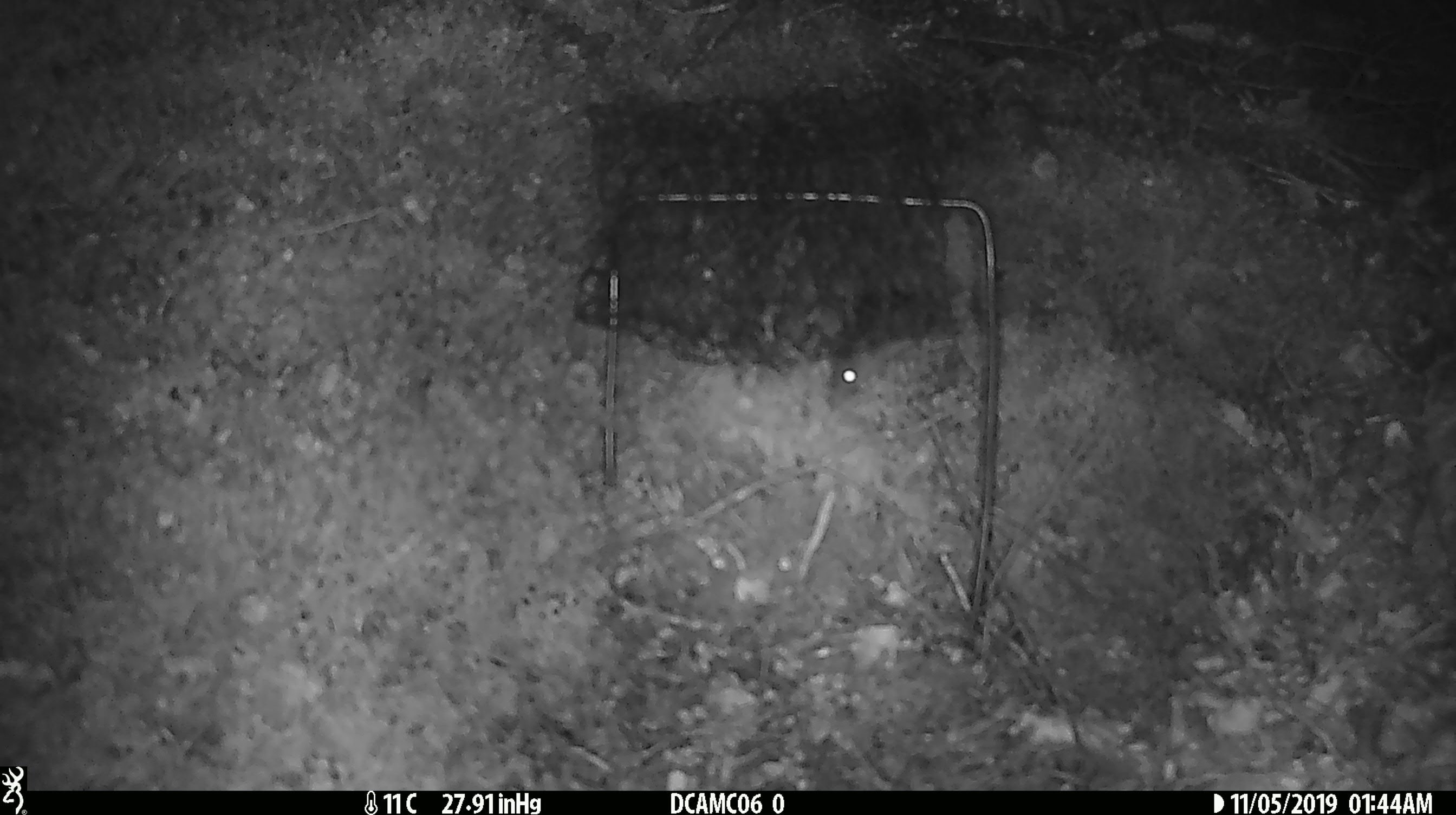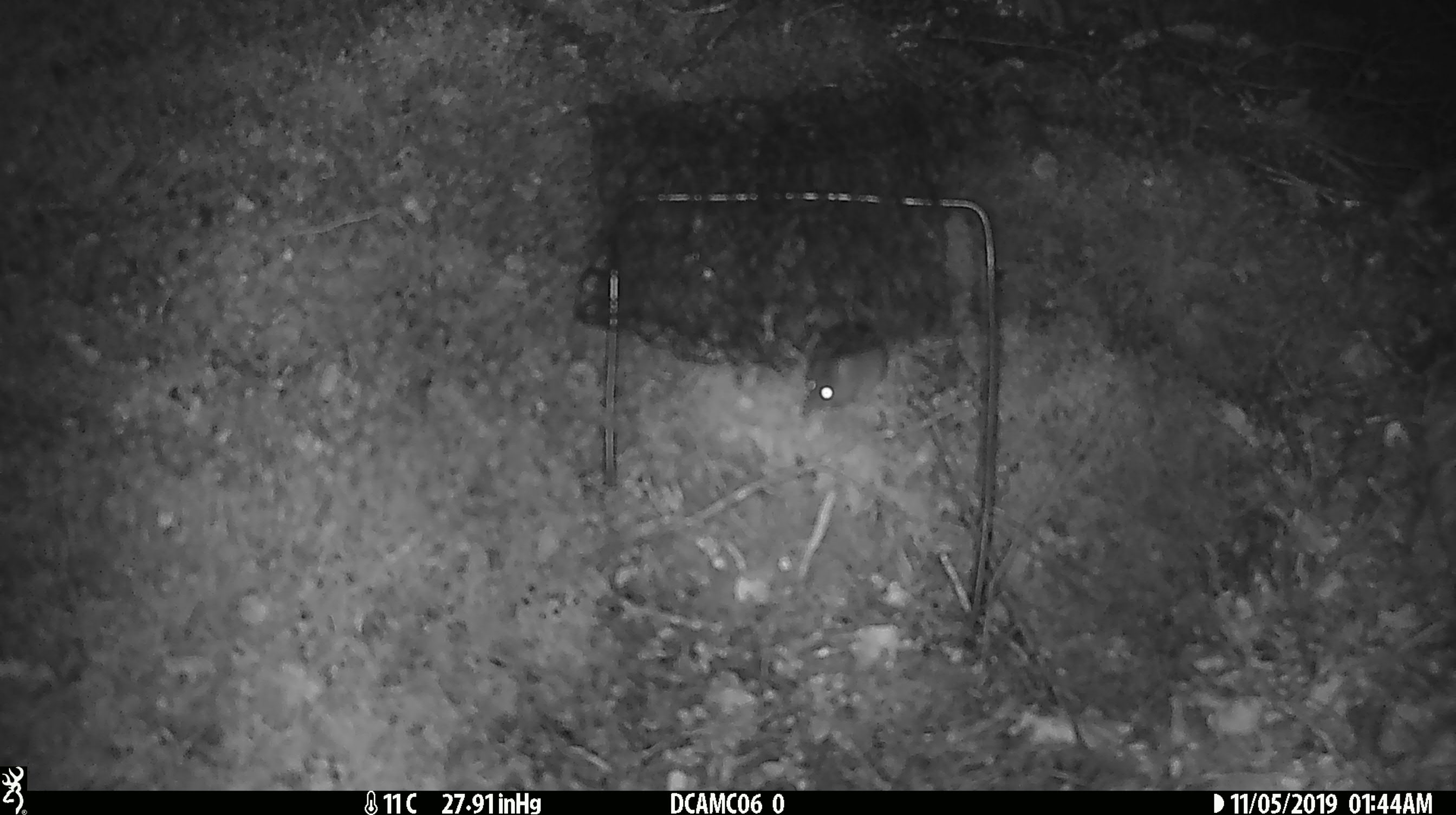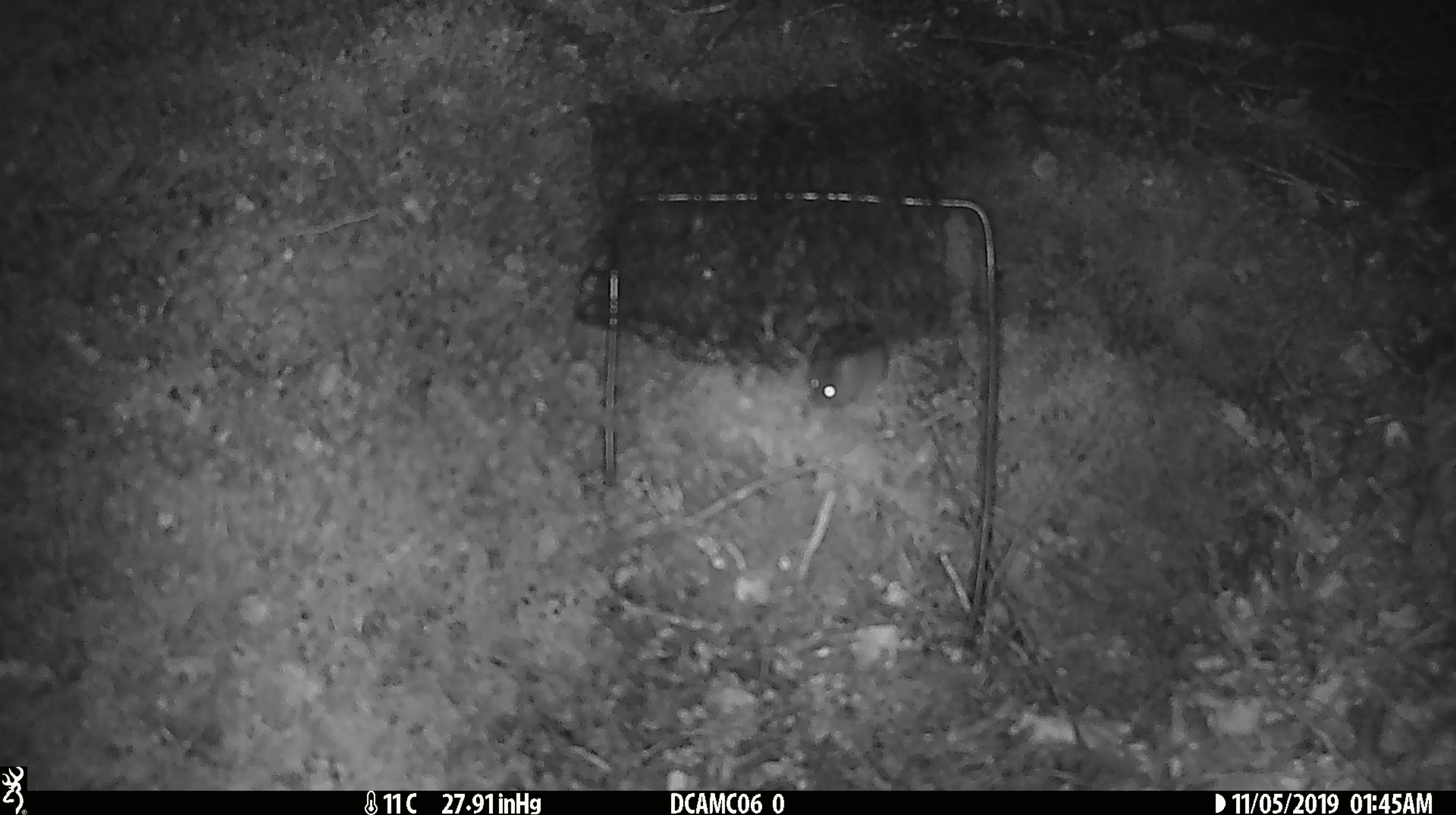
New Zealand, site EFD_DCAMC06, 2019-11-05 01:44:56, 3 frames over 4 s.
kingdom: Animalia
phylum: Chordata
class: Mammalia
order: Rodentia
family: Muridae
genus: Mus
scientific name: Mus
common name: mouse